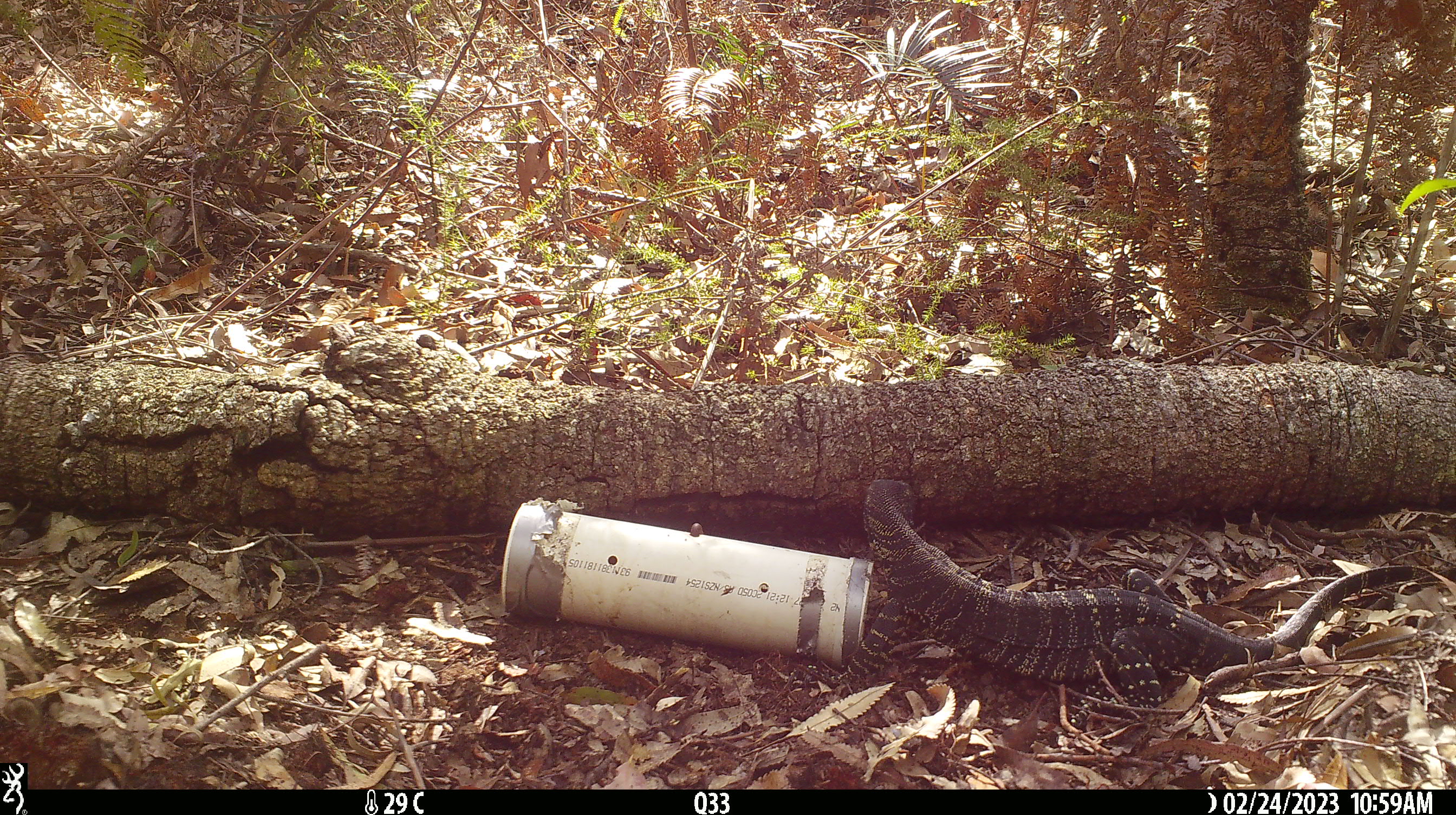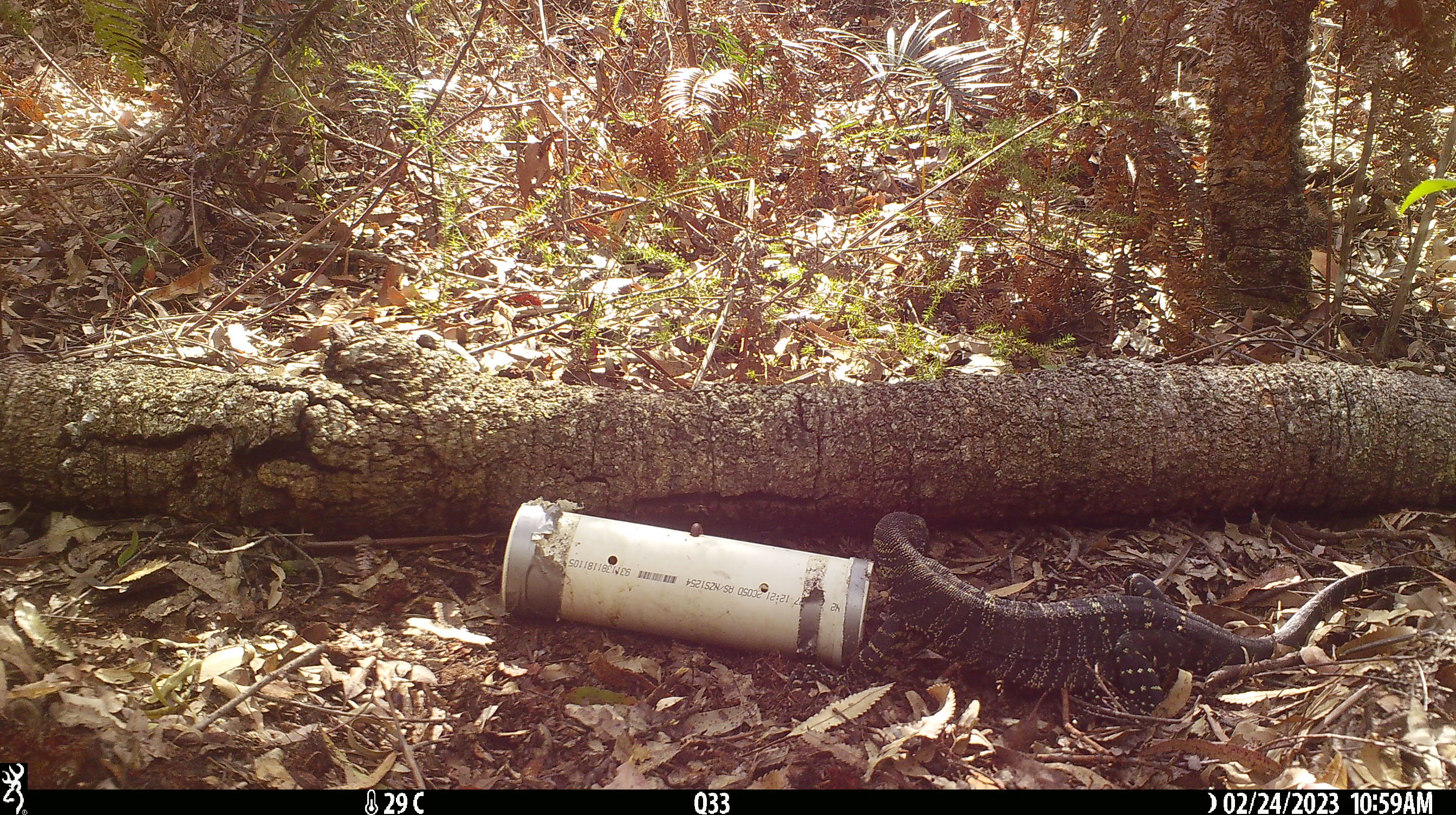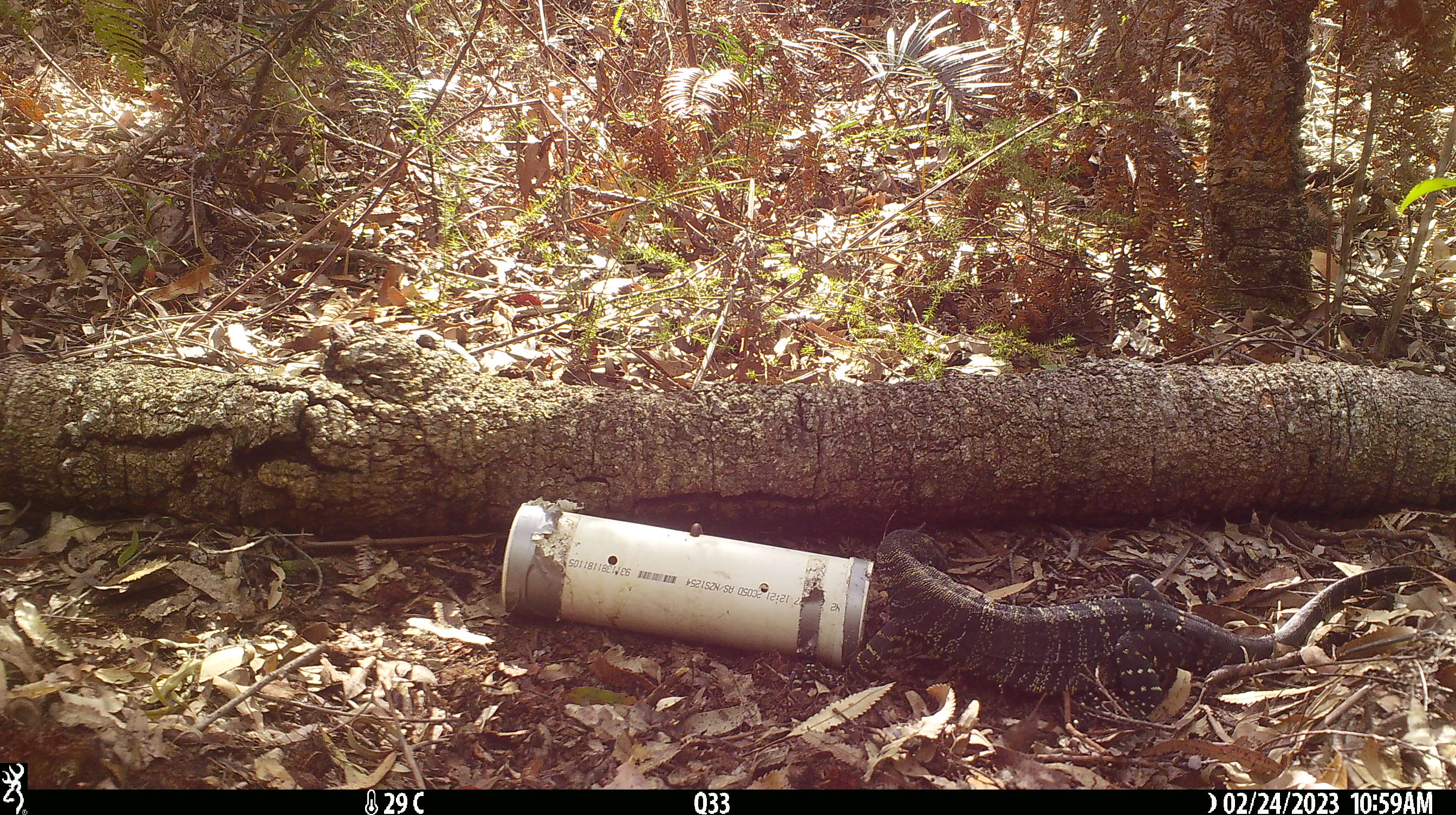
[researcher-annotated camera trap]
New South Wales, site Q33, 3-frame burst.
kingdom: Animalia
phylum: Chordata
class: Reptilia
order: Squamata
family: Varanidae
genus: Varanus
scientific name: Varanus varius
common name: lace monitor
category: goanna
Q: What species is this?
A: Goanna (lace monitor) (Varanus varius).